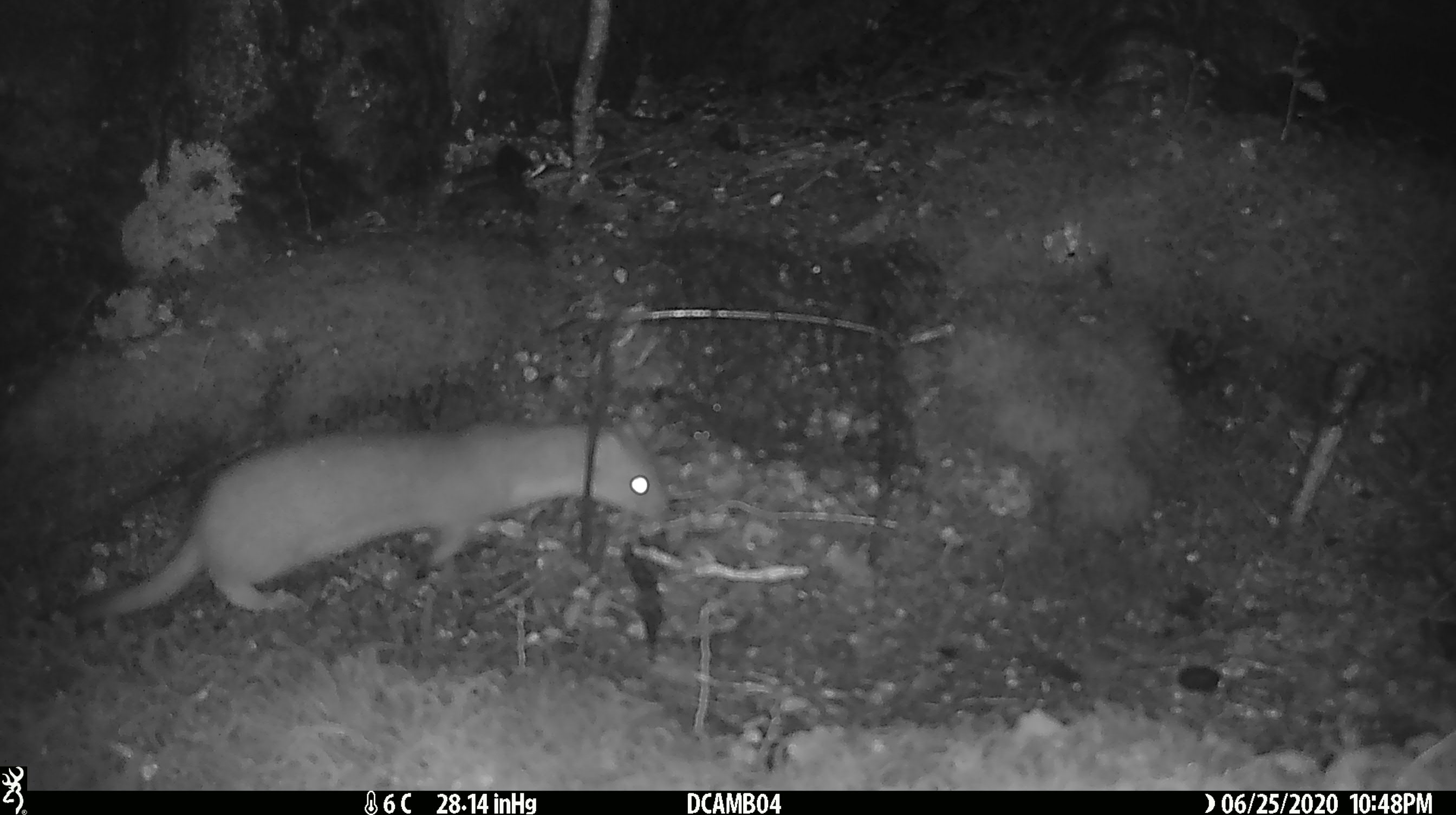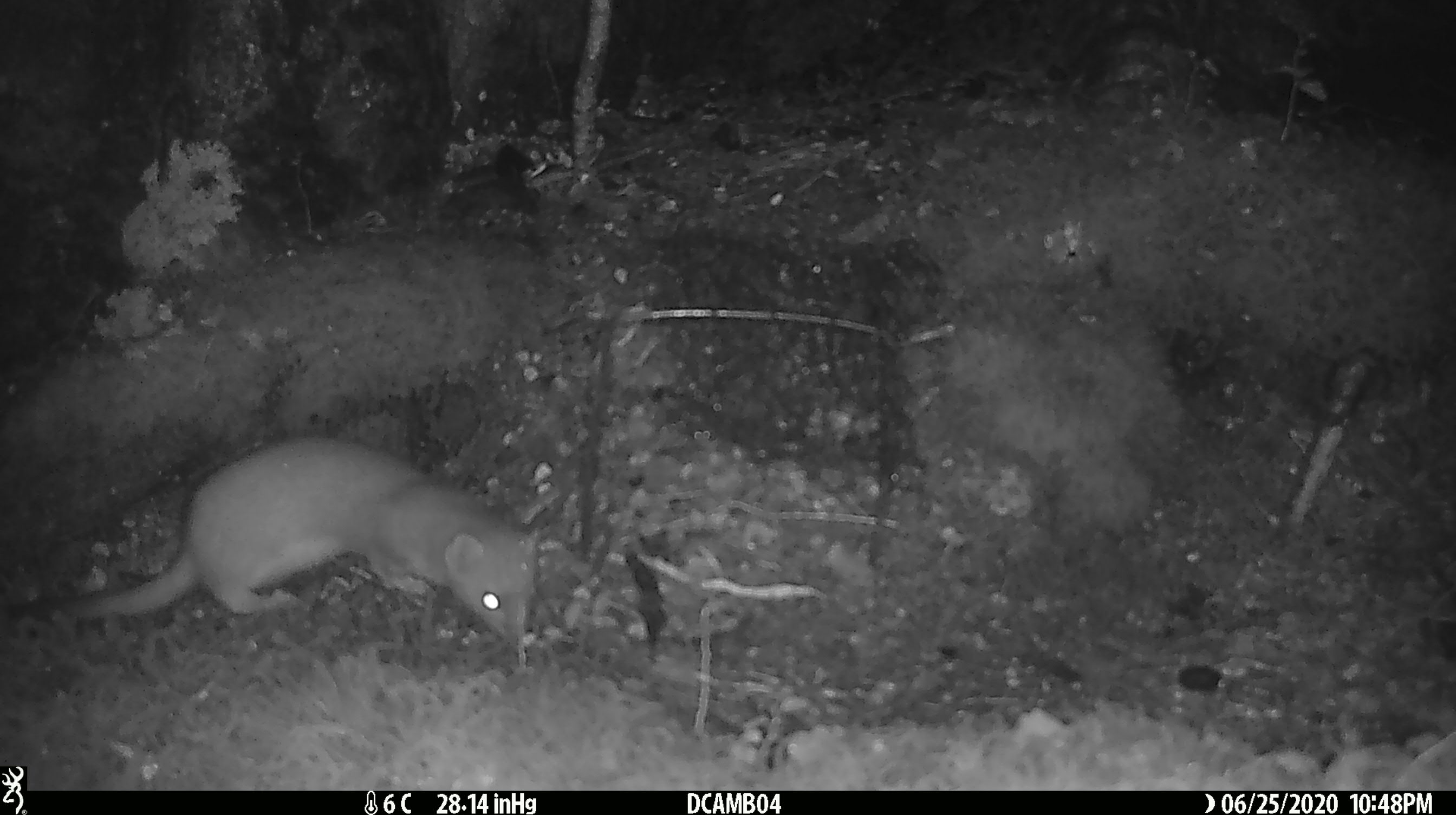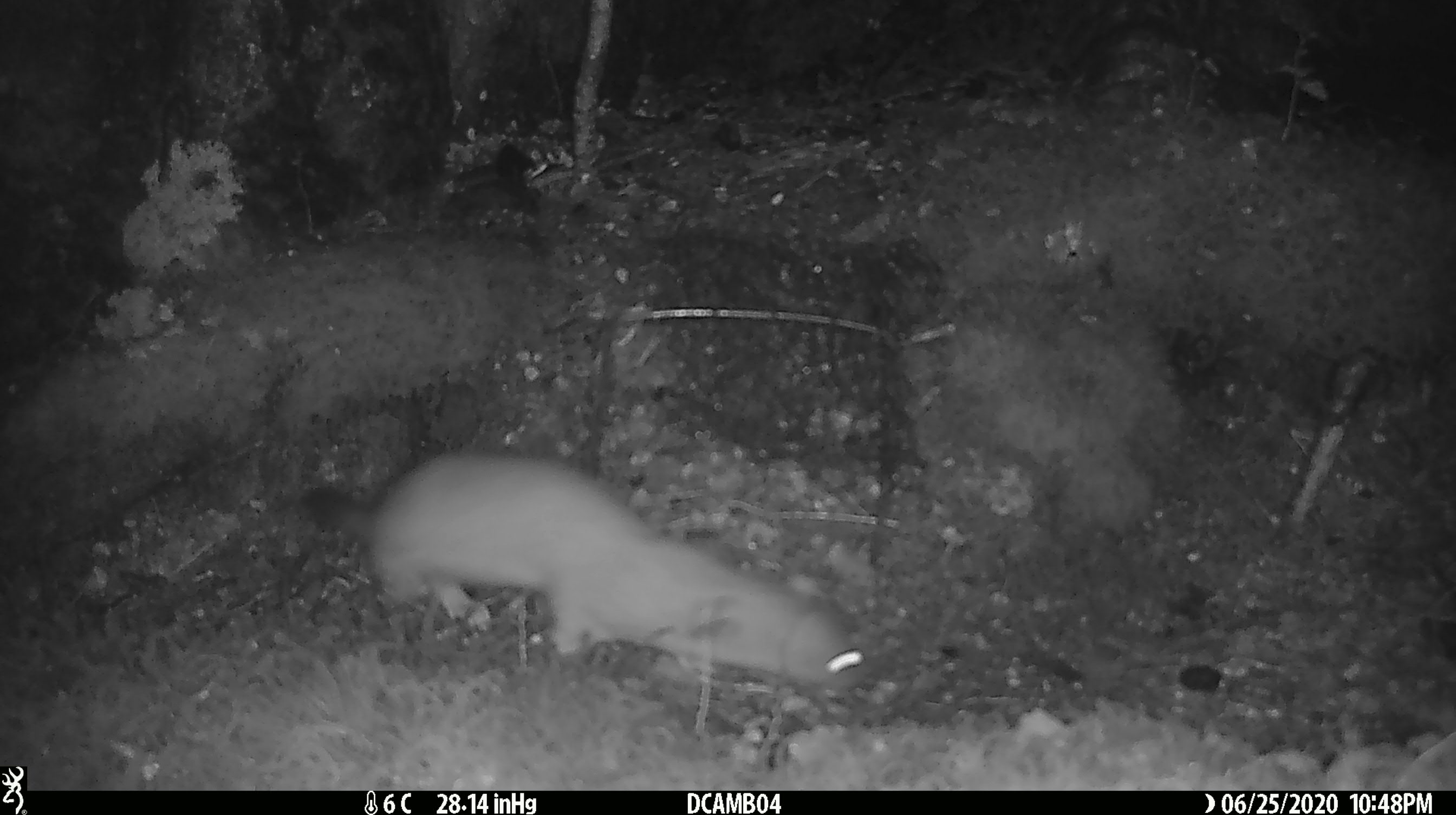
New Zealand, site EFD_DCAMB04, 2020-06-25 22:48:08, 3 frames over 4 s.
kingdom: Animalia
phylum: Chordata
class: Mammalia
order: Carnivora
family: Mustelidae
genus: Mustela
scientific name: Mustela erminea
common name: stoat